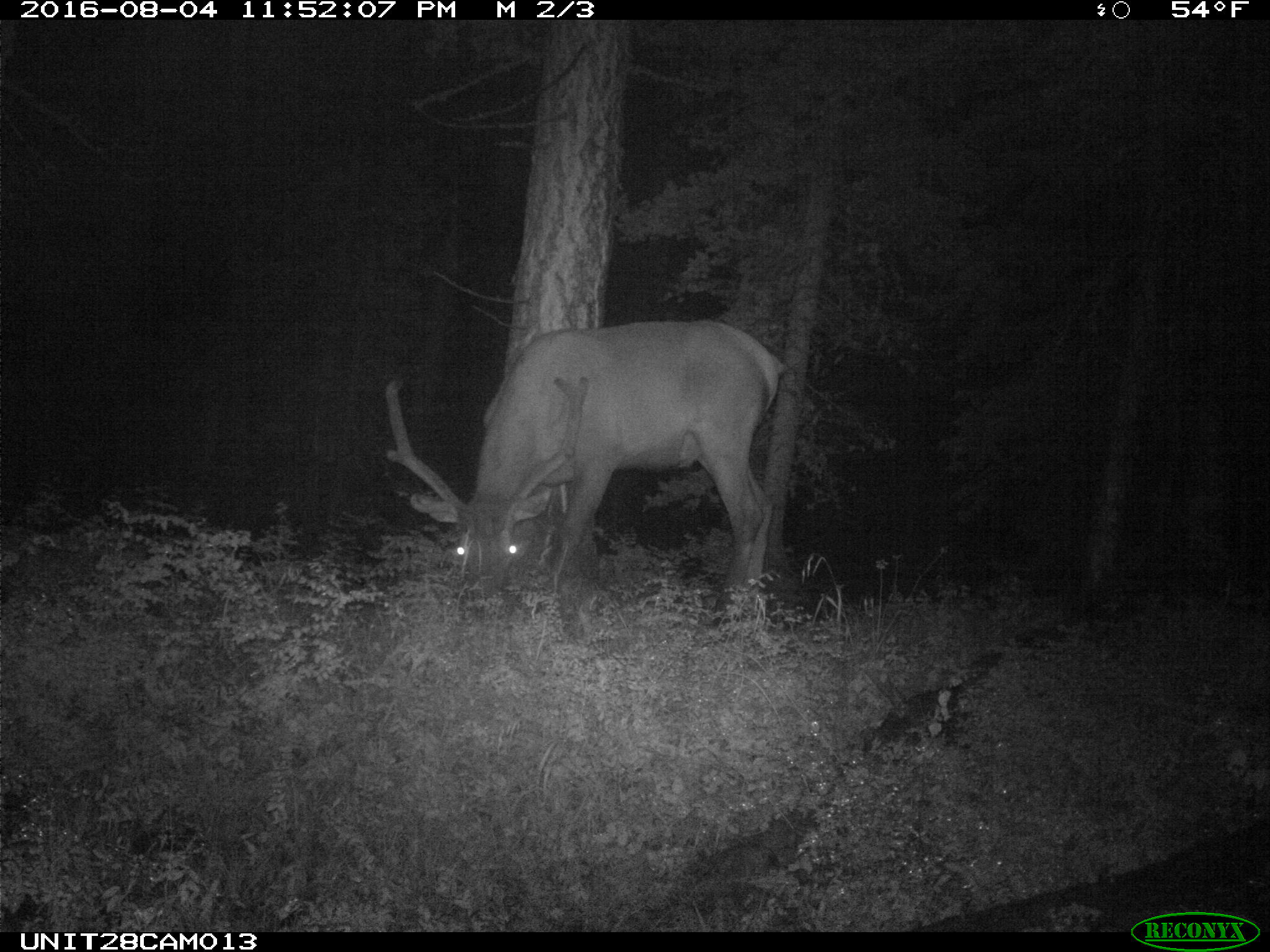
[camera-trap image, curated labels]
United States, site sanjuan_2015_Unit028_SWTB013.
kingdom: Animalia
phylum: Chordata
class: Mammalia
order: Artiodactyla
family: Cervidae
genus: Cervus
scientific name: Cervus elaphus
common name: red deer